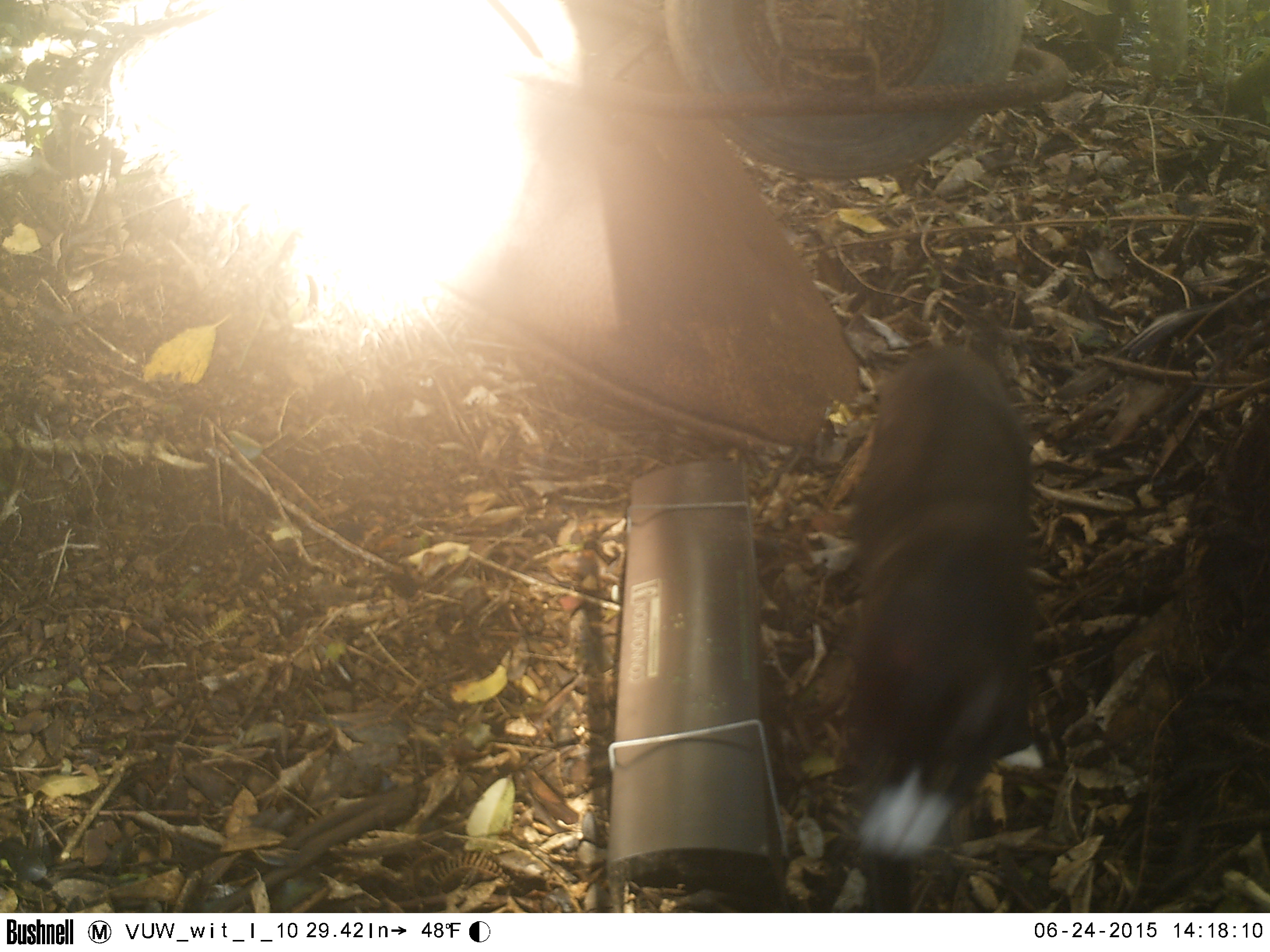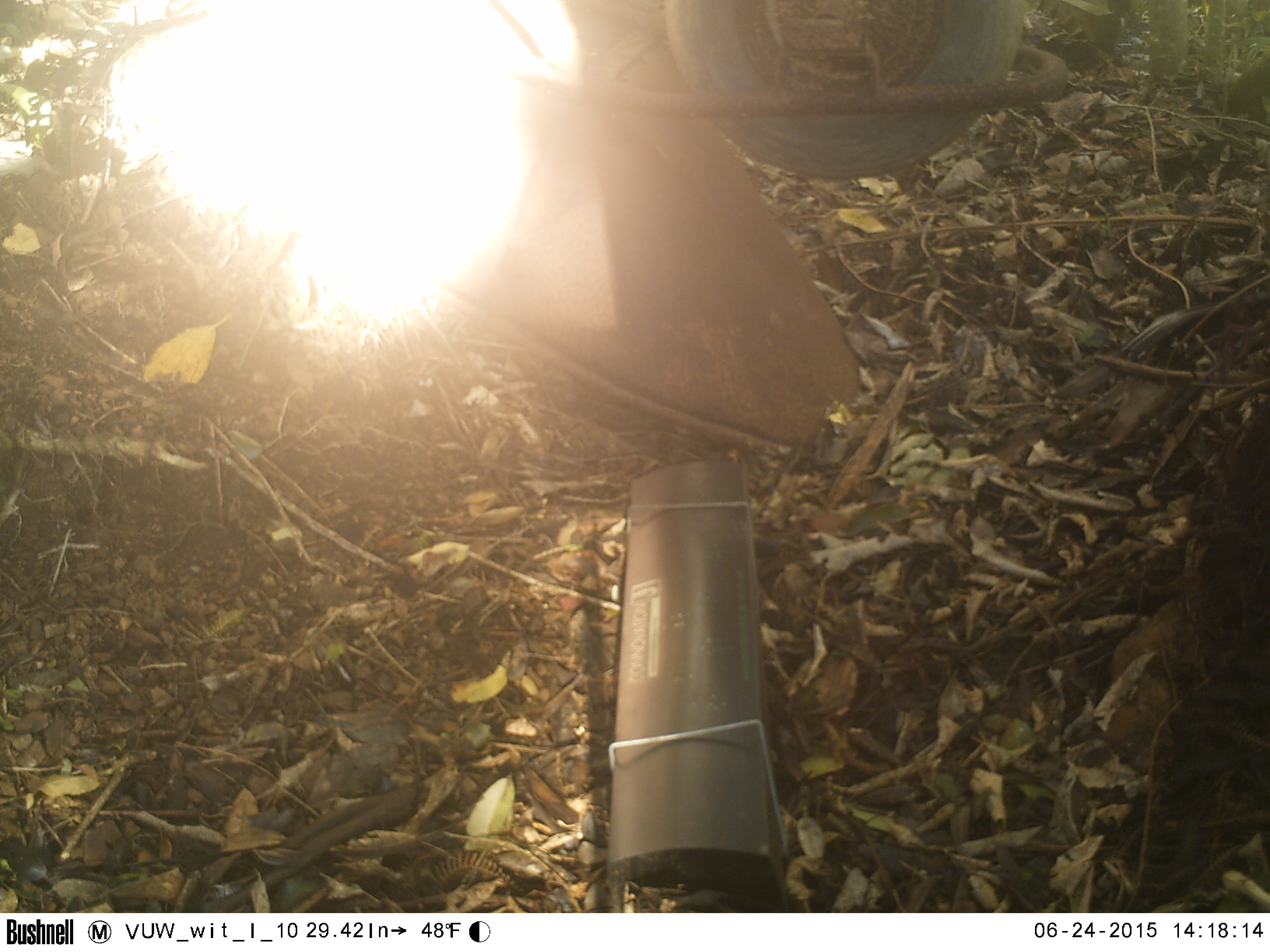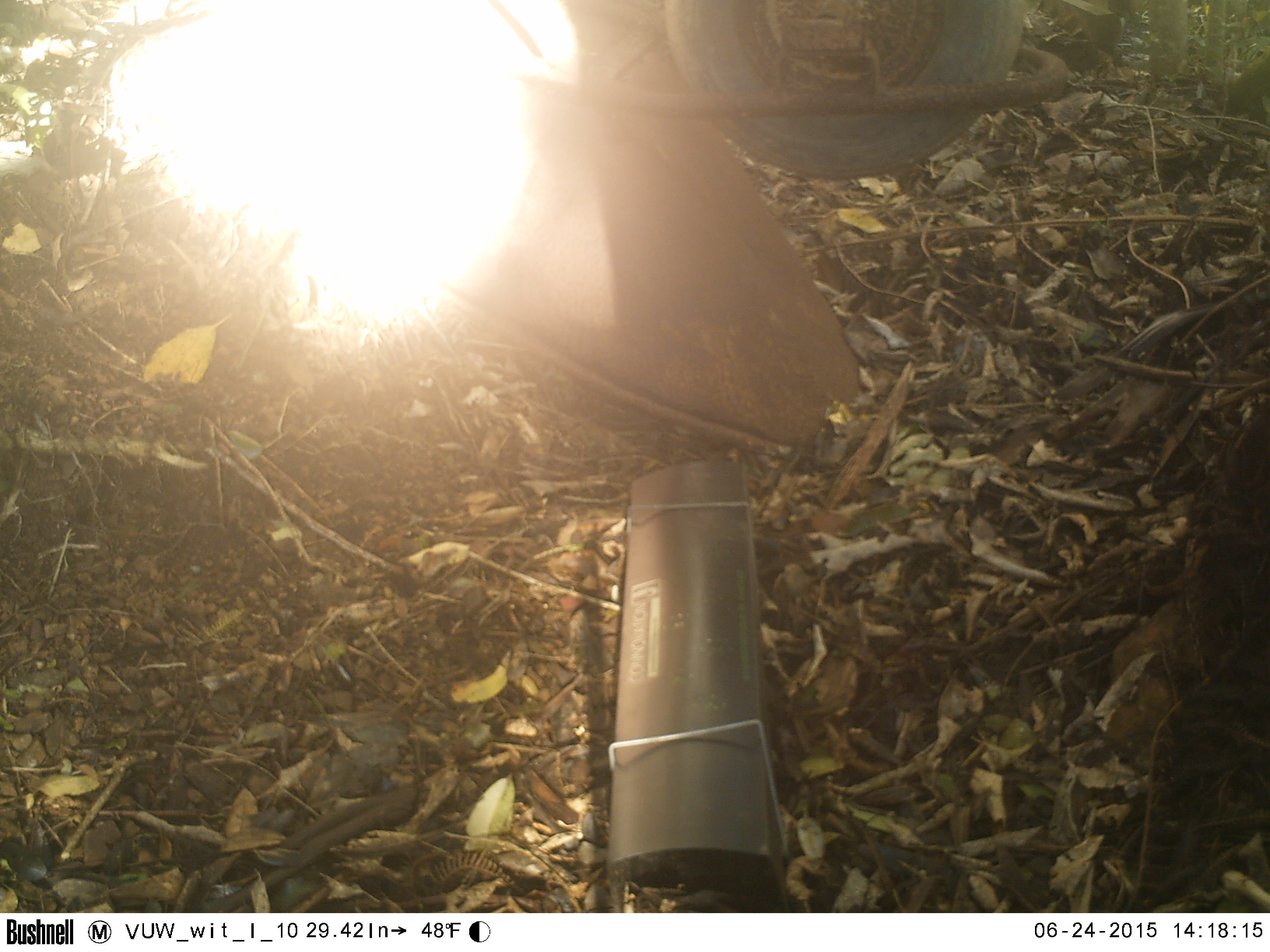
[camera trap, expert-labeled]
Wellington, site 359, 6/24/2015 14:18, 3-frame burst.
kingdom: Animalia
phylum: Chordata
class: Mammalia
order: Carnivora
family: Felidae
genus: Felis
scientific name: Felis catus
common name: cat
Cat (Felis catus).